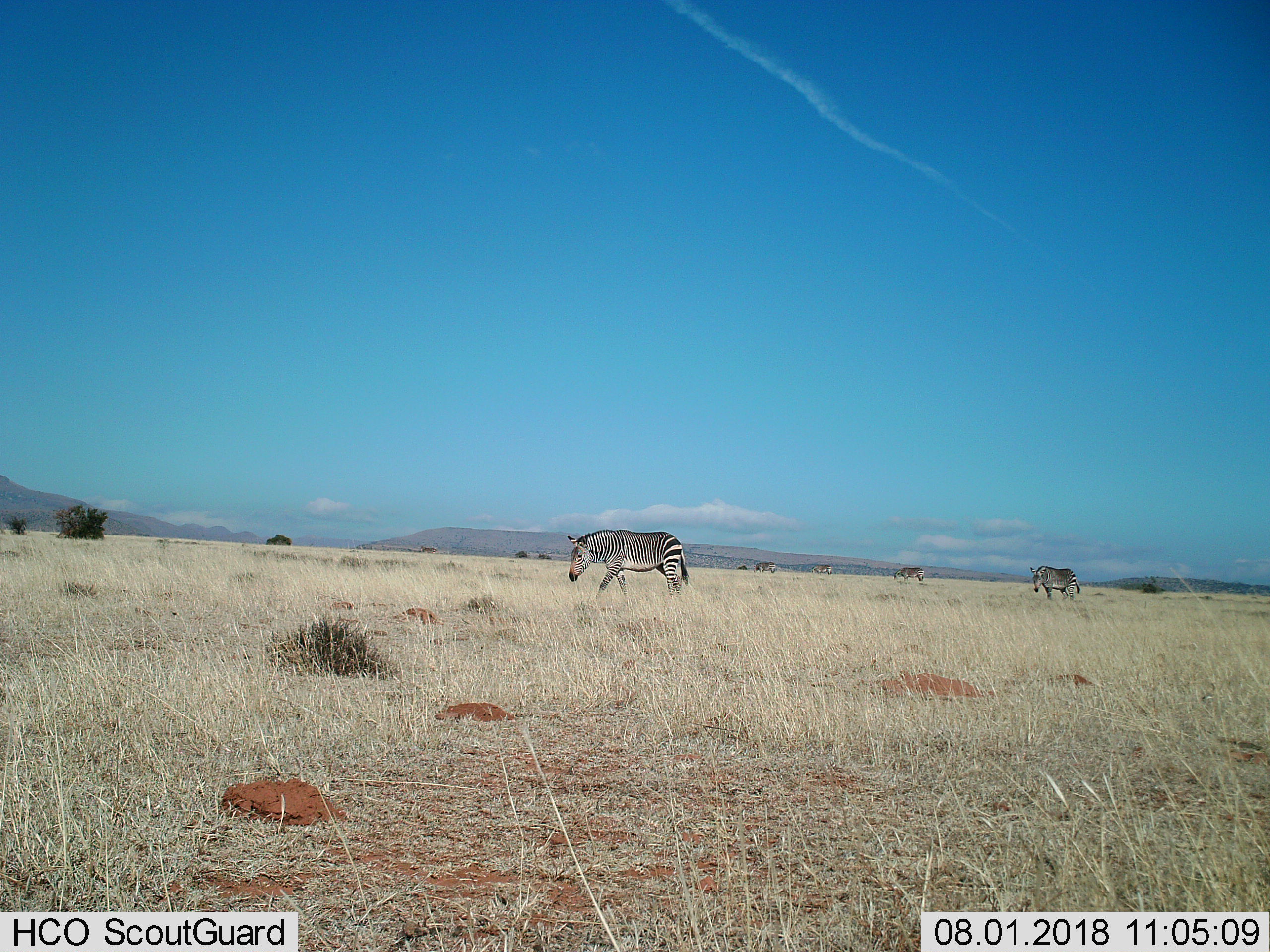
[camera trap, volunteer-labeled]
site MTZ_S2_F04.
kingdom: Animalia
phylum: Chordata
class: Mammalia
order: Perissodactyla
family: Equidae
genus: Equus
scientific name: Equus zebra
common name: mountain zebra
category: zebramountain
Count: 5.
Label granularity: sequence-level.